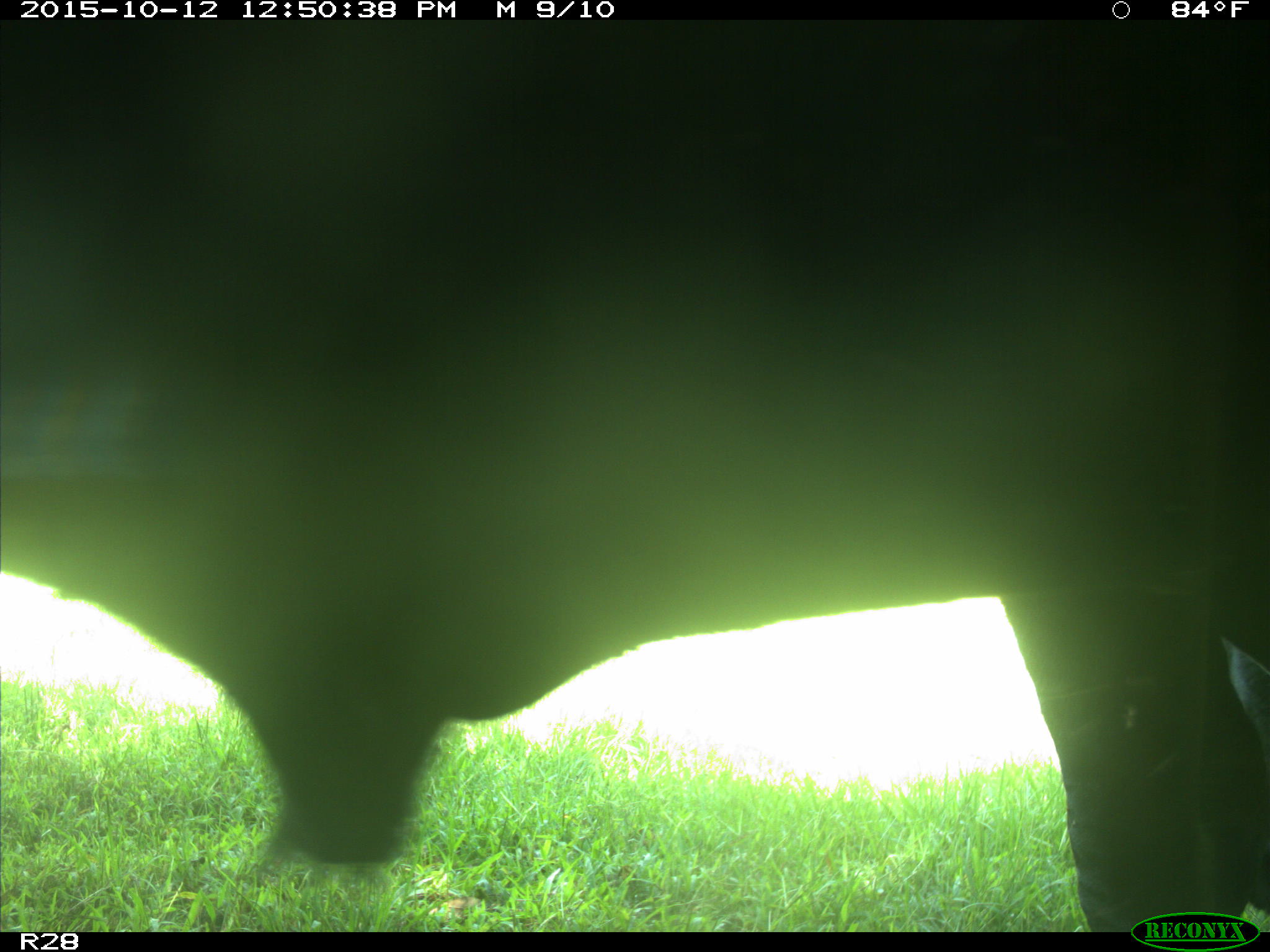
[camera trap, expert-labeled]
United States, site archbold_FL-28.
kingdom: Animalia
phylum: Chordata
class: Mammalia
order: Artiodactyla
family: Bovidae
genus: Bos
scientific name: Bos taurus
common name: domestic cow